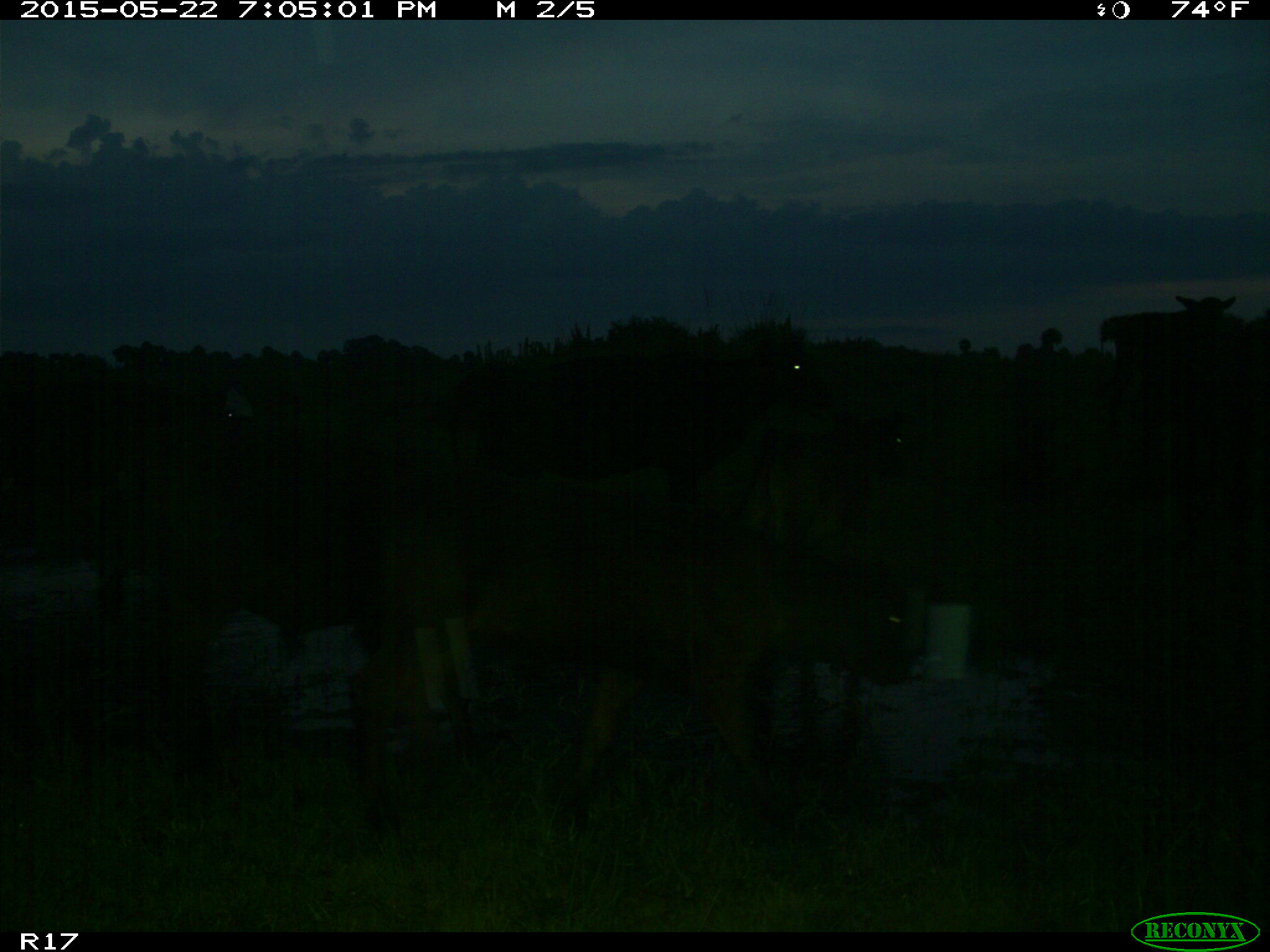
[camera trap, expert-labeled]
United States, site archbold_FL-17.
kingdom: Animalia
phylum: Chordata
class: Mammalia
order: Artiodactyla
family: Bovidae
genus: Bos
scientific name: Bos taurus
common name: domestic cow